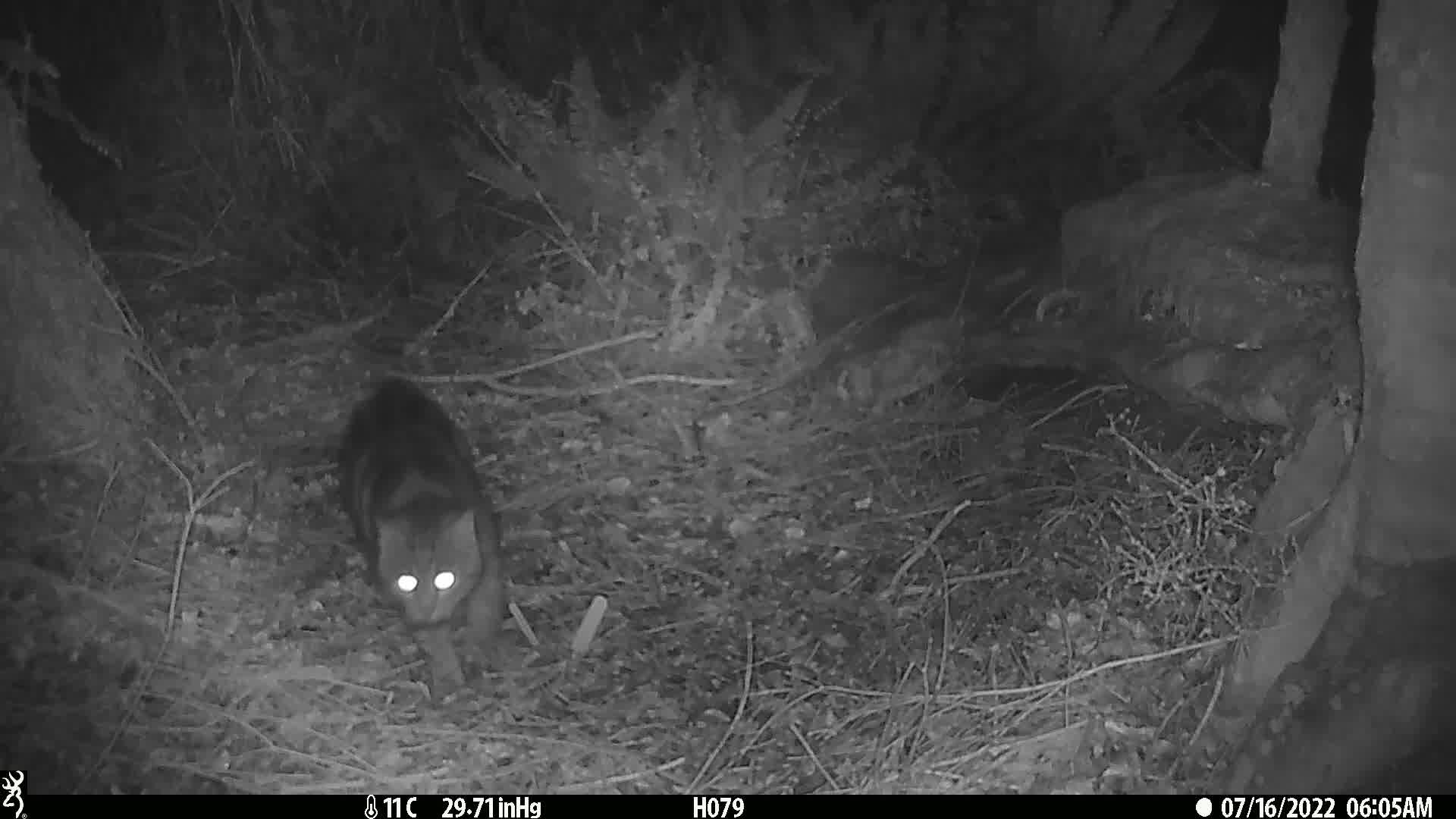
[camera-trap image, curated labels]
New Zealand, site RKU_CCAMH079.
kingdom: Animalia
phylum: Chordata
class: Mammalia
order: Carnivora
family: Felidae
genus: Felis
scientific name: Felis catus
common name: domestic cat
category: cat